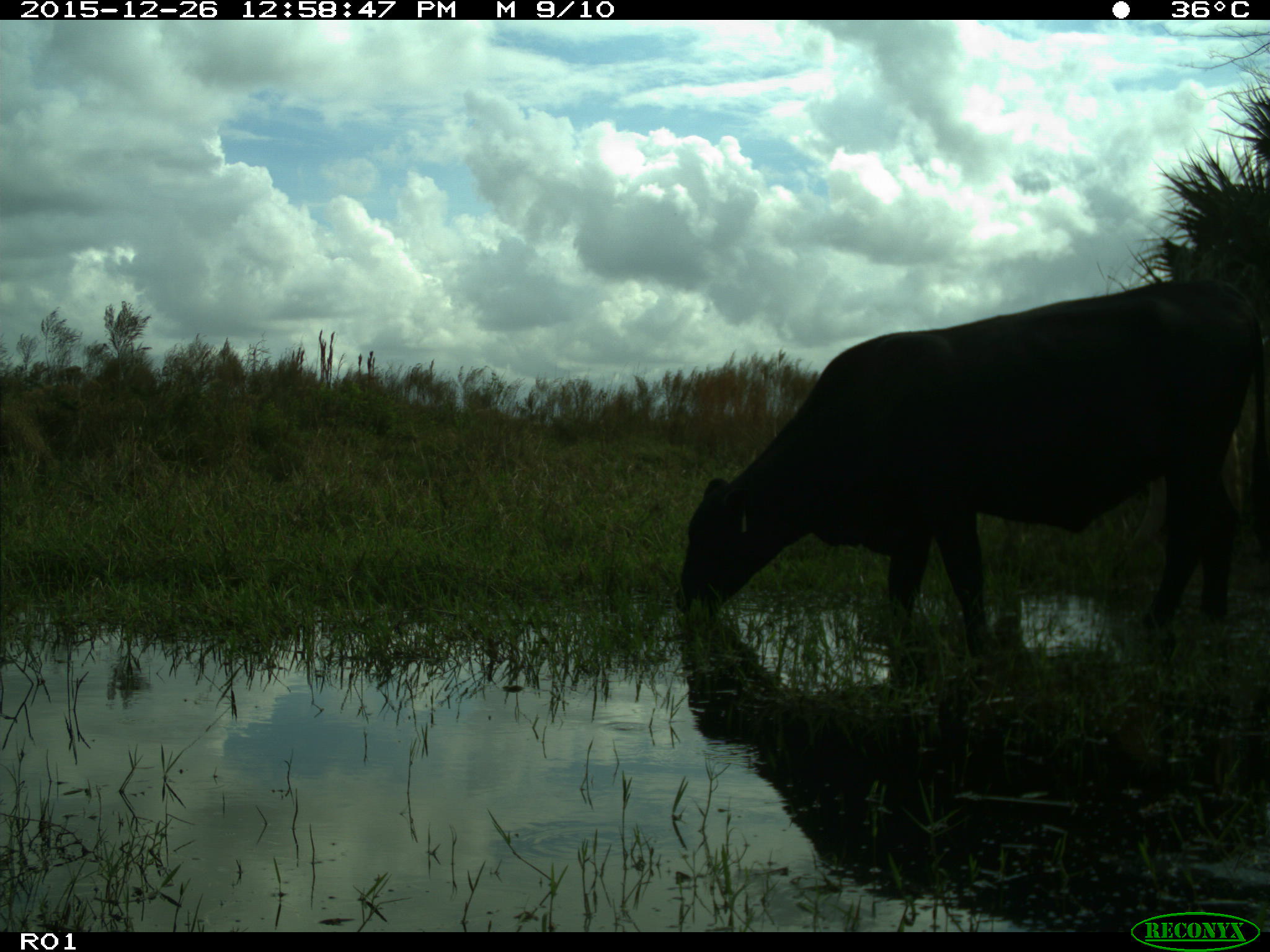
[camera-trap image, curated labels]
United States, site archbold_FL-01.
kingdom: Animalia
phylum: Chordata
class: Mammalia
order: Artiodactyla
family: Bovidae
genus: Bos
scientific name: Bos taurus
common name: domestic cow